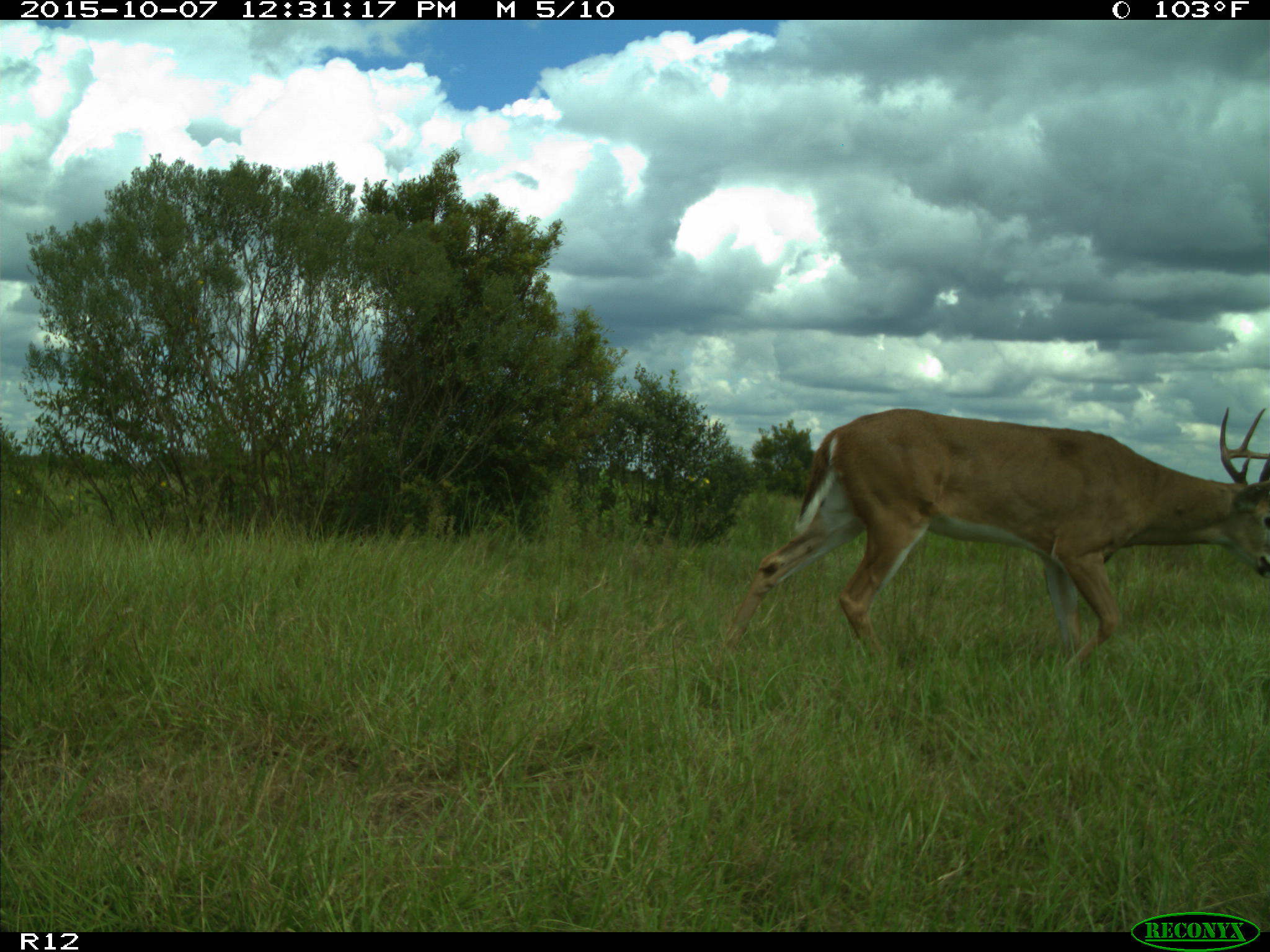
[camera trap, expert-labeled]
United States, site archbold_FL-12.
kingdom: Animalia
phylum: Chordata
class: Mammalia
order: Artiodactyla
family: Cervidae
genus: Odocoileus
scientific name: Odocoileus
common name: deer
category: unidentified deer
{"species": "unidentified deer (deer) (Odocoileus)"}